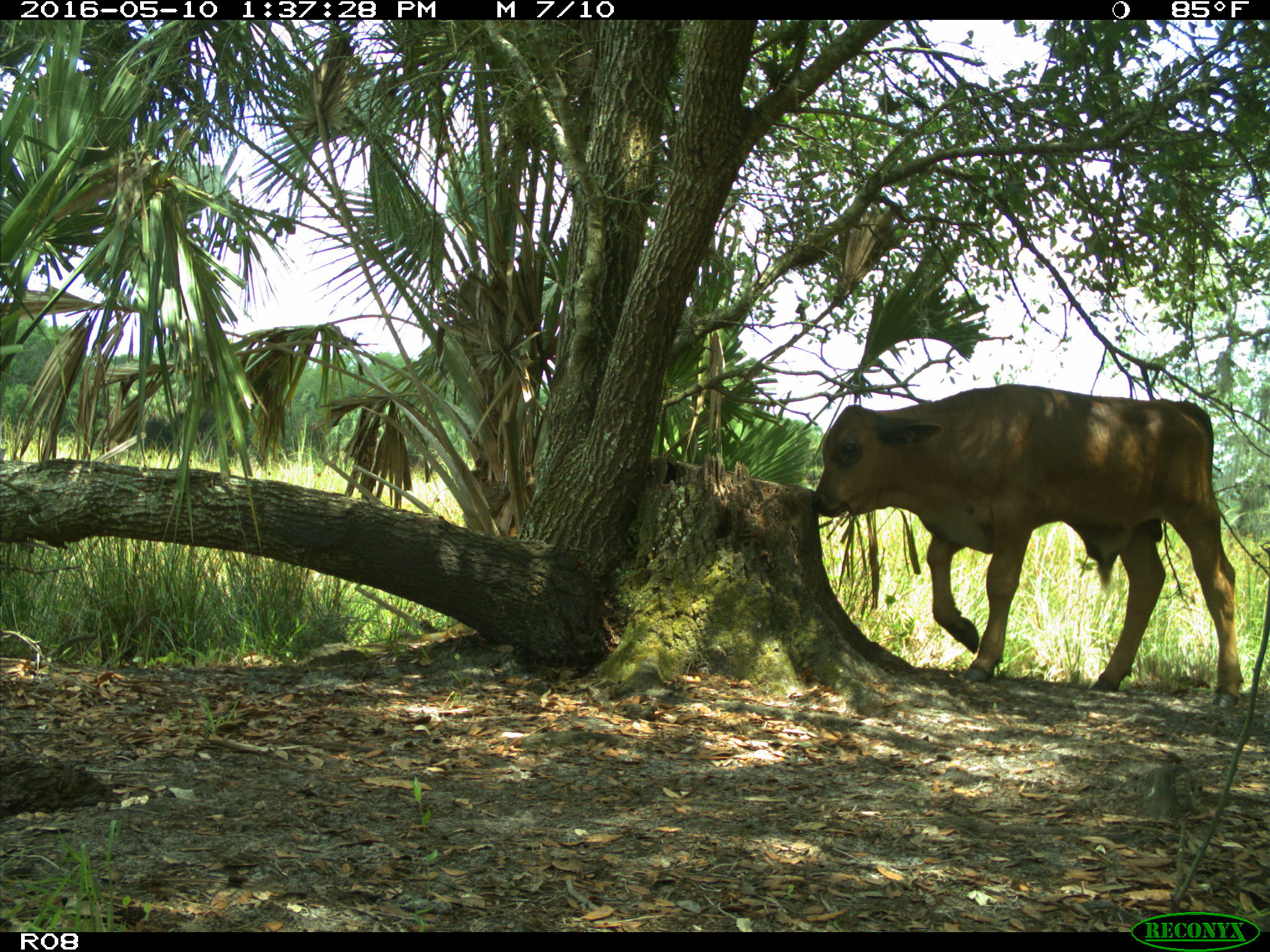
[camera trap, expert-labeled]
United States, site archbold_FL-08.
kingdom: Animalia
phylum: Chordata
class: Mammalia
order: Artiodactyla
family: Bovidae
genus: Bos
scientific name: Bos taurus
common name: domestic cow